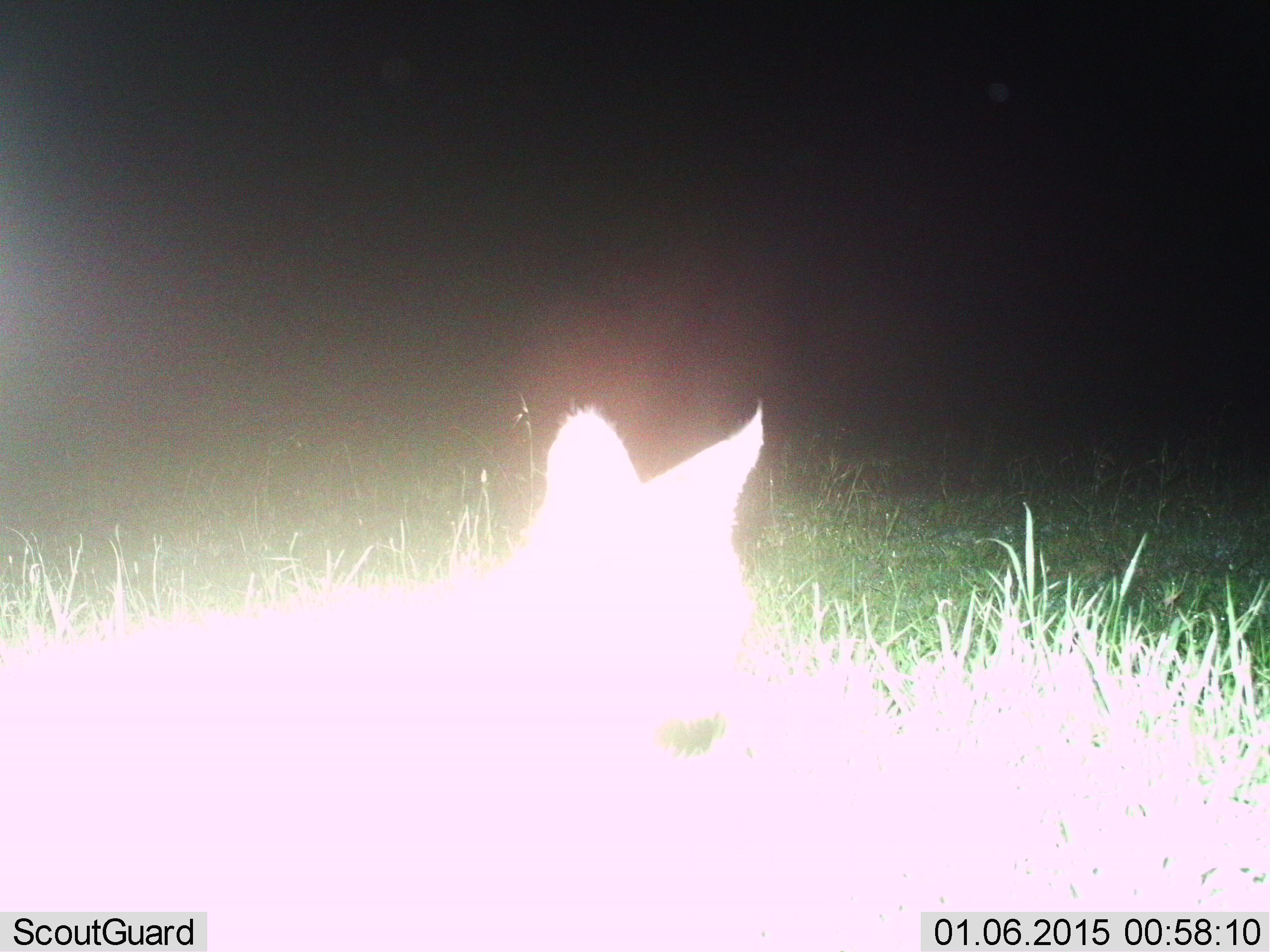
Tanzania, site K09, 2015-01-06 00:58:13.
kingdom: Animalia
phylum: Chordata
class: Mammalia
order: Carnivora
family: Felidae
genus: Caracal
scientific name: Caracal caracal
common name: caracal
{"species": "caracal (Caracal caracal)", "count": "1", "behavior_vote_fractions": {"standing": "20%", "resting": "60%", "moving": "20%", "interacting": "0%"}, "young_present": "0%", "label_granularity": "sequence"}